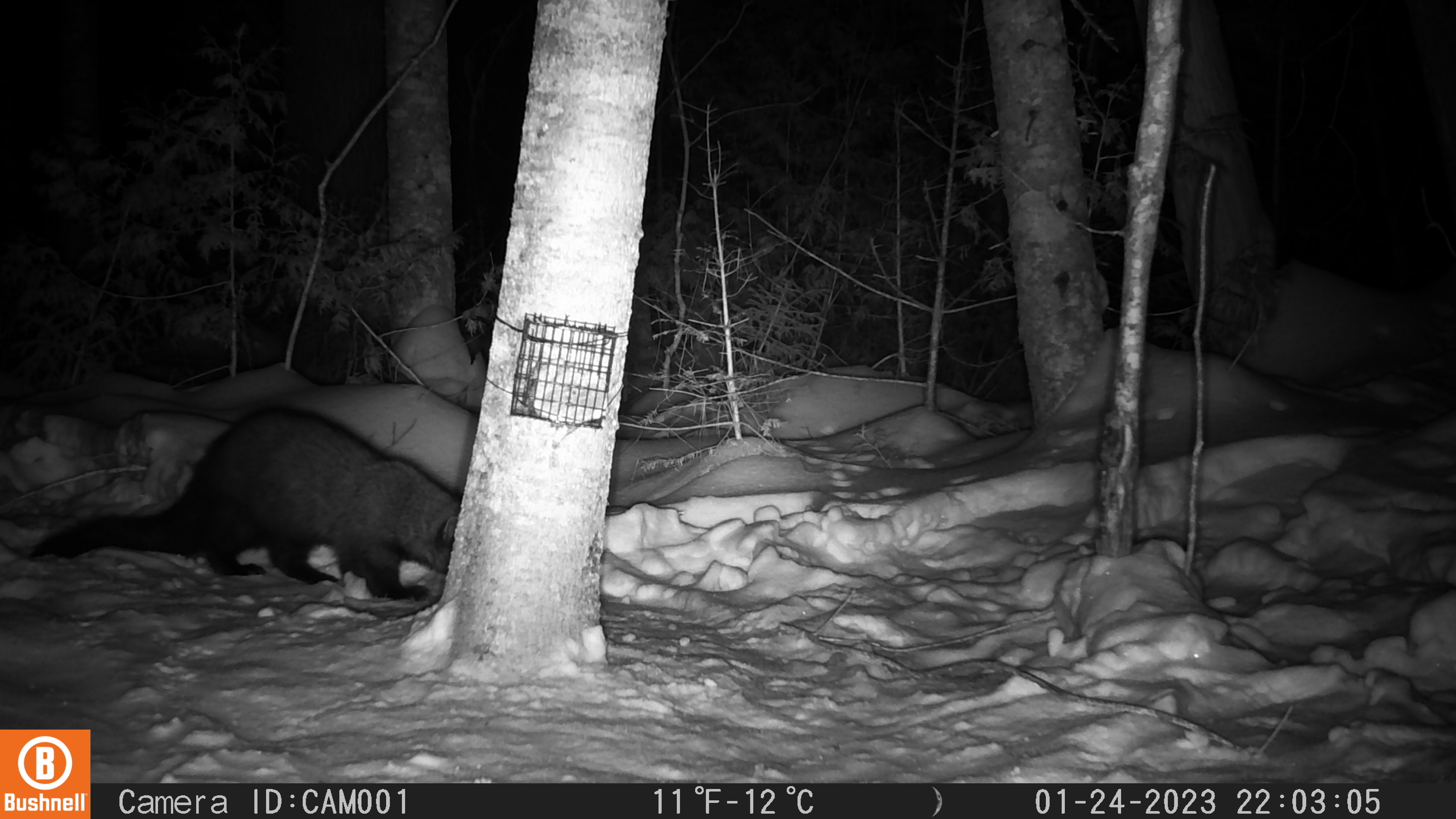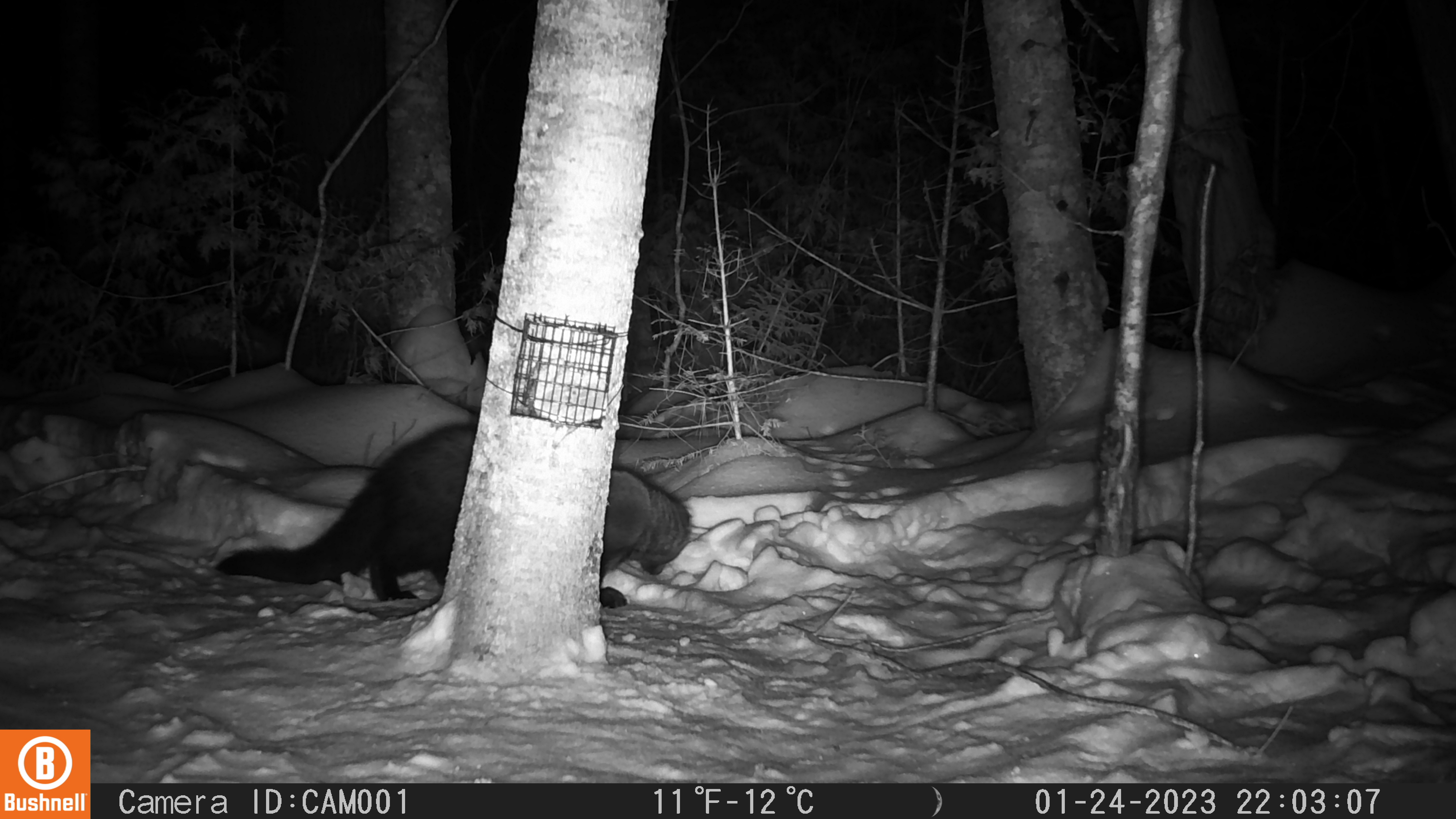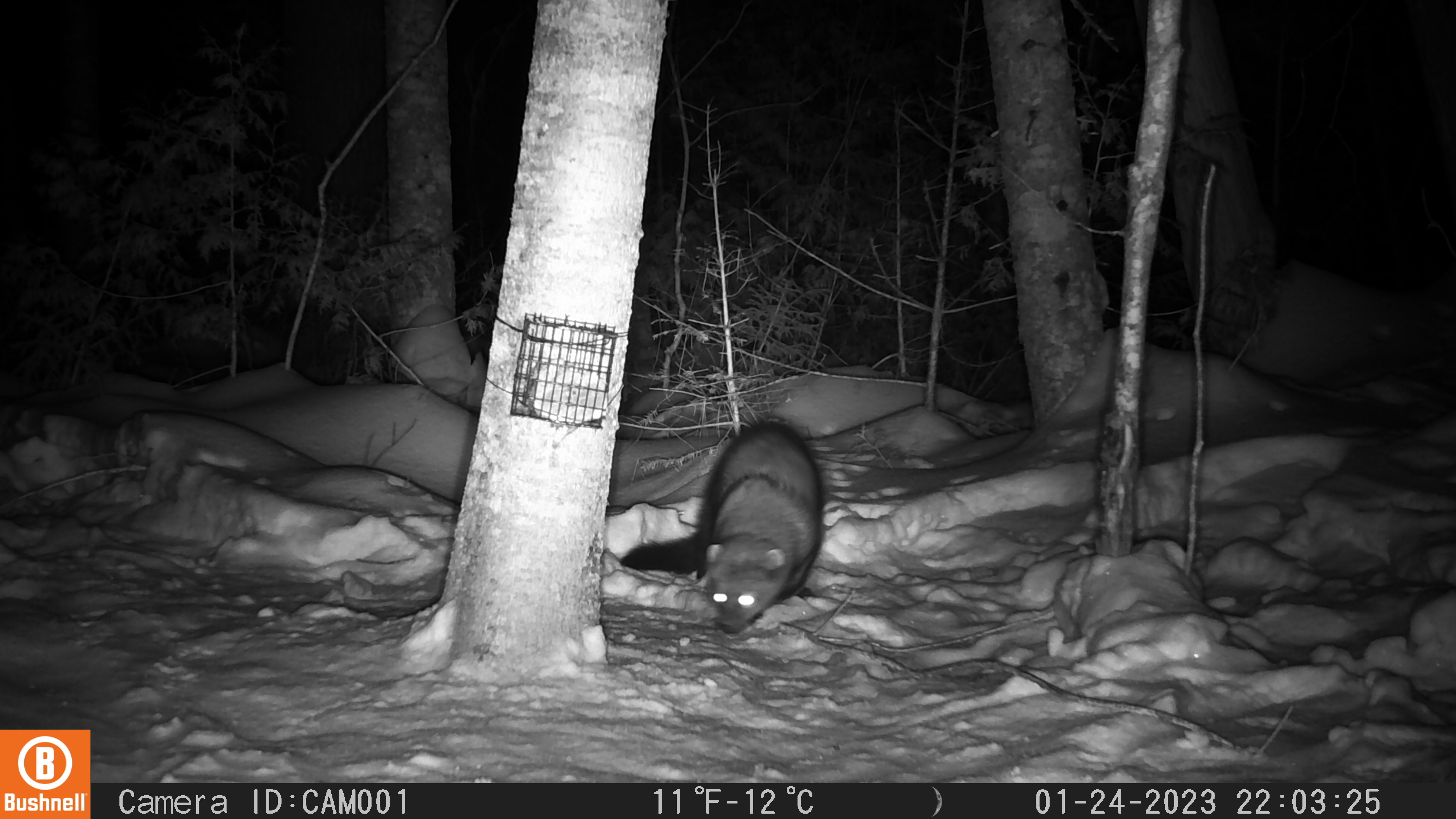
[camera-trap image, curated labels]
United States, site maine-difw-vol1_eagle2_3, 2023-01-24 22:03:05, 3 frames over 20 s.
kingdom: Animalia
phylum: Chordata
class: Mammalia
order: Carnivora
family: Mustelidae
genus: Pekania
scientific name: Pekania pennanti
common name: fisher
Fisher (Pekania pennanti).